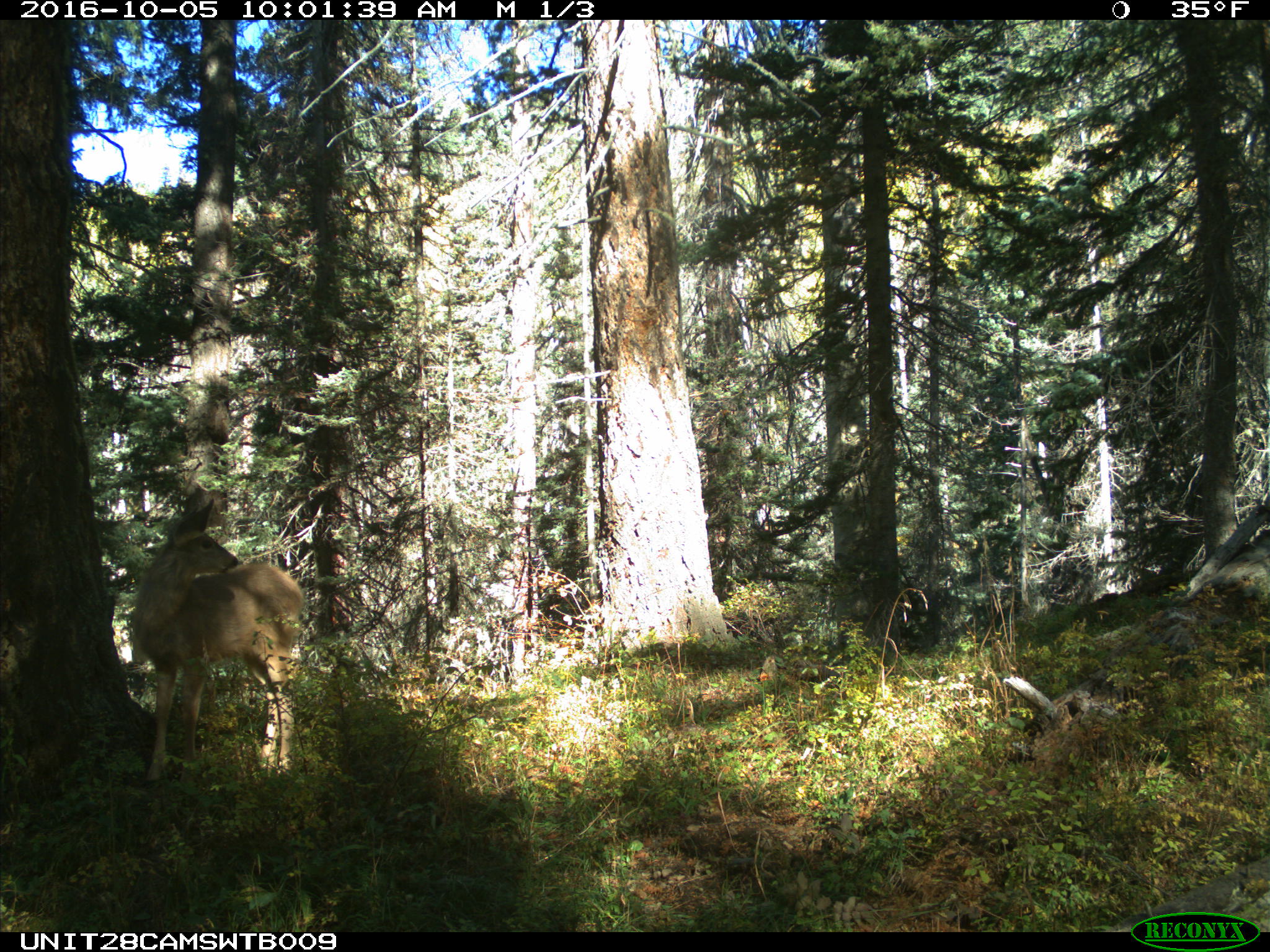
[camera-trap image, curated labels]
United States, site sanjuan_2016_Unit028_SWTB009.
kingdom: Animalia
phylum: Chordata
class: Mammalia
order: Artiodactyla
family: Cervidae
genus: Odocoileus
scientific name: Odocoileus hemionus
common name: mule deer